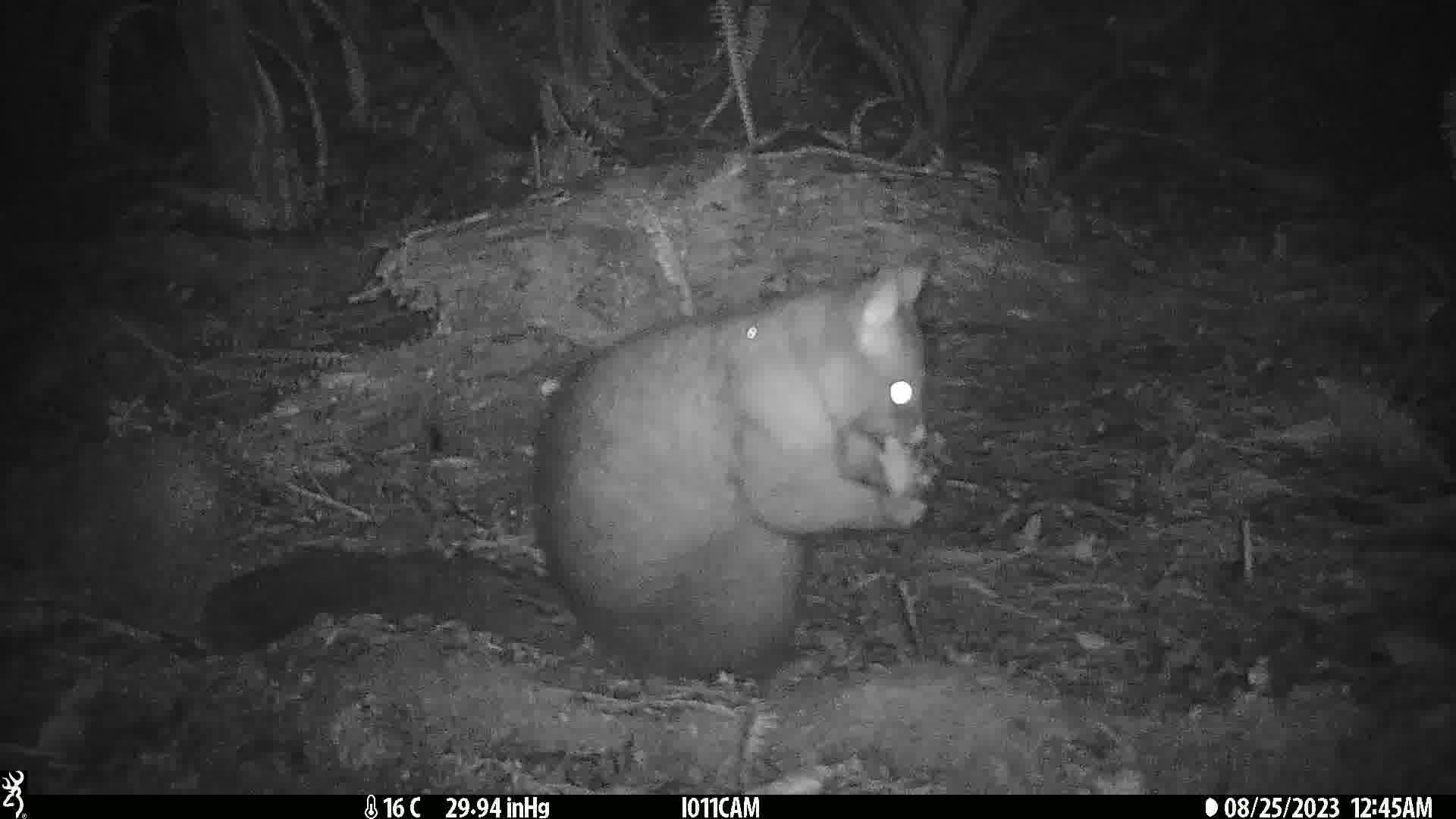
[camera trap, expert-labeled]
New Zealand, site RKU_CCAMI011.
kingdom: Animalia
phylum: Chordata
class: Mammalia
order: Diprotodontia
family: Phalangeridae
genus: Trichosurus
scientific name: Trichosurus vulpecula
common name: common brushtail possum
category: possum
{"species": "possum (common brushtail possum) (Trichosurus vulpecula)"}